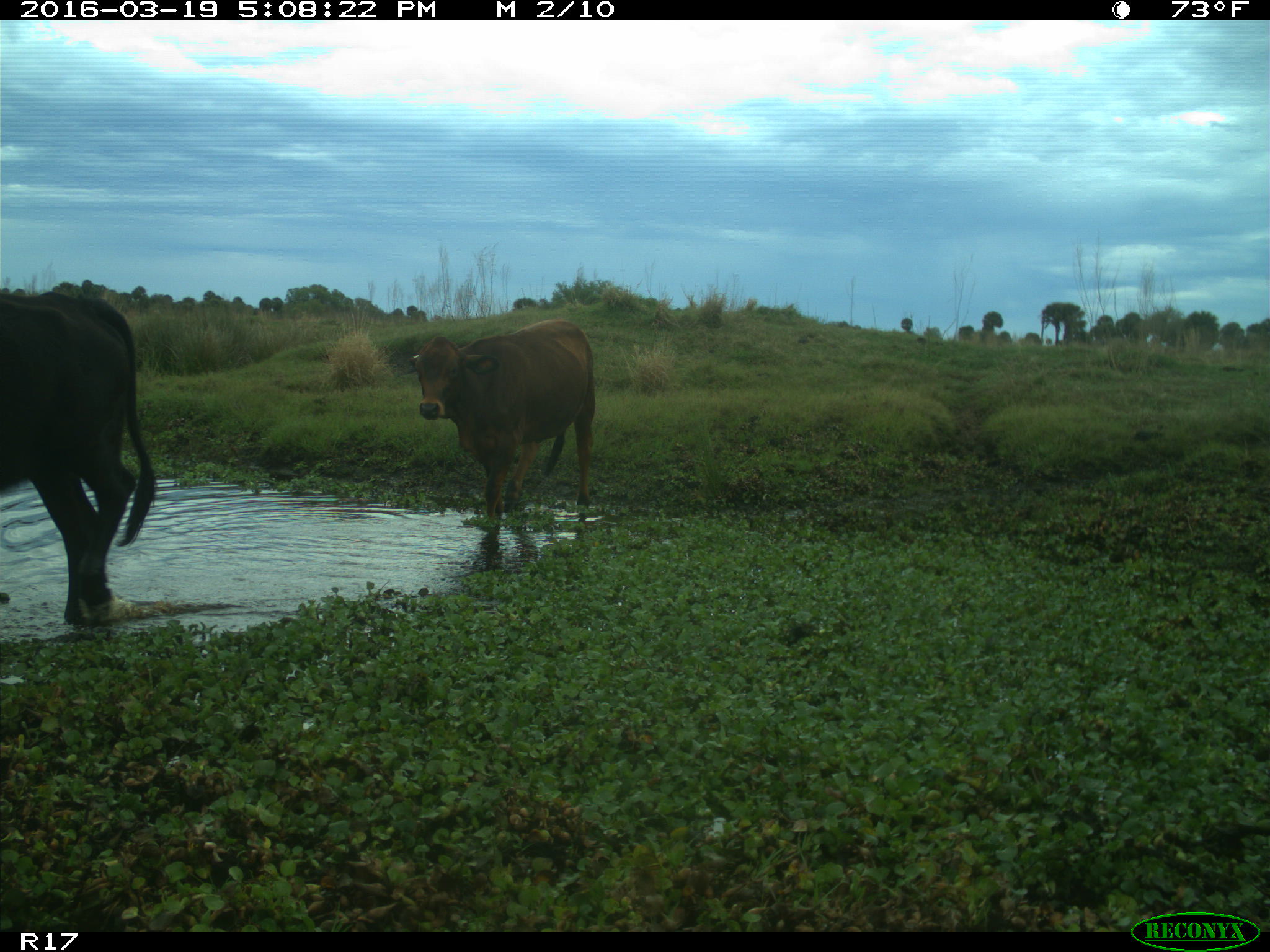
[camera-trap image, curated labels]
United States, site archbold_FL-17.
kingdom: Animalia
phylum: Chordata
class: Mammalia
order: Artiodactyla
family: Bovidae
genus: Bos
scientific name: Bos taurus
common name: domestic cow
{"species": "Bos taurus (domestic cow)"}